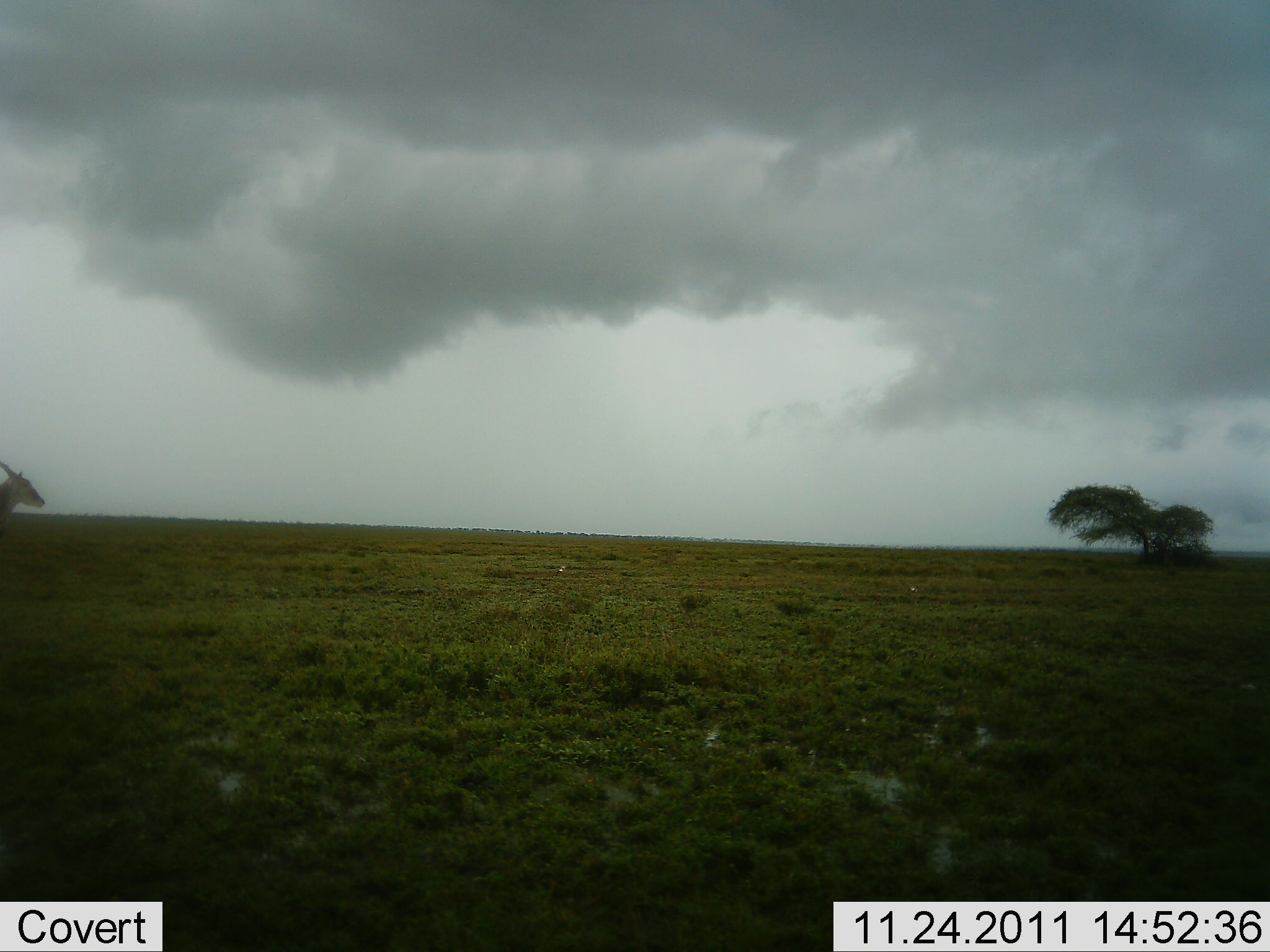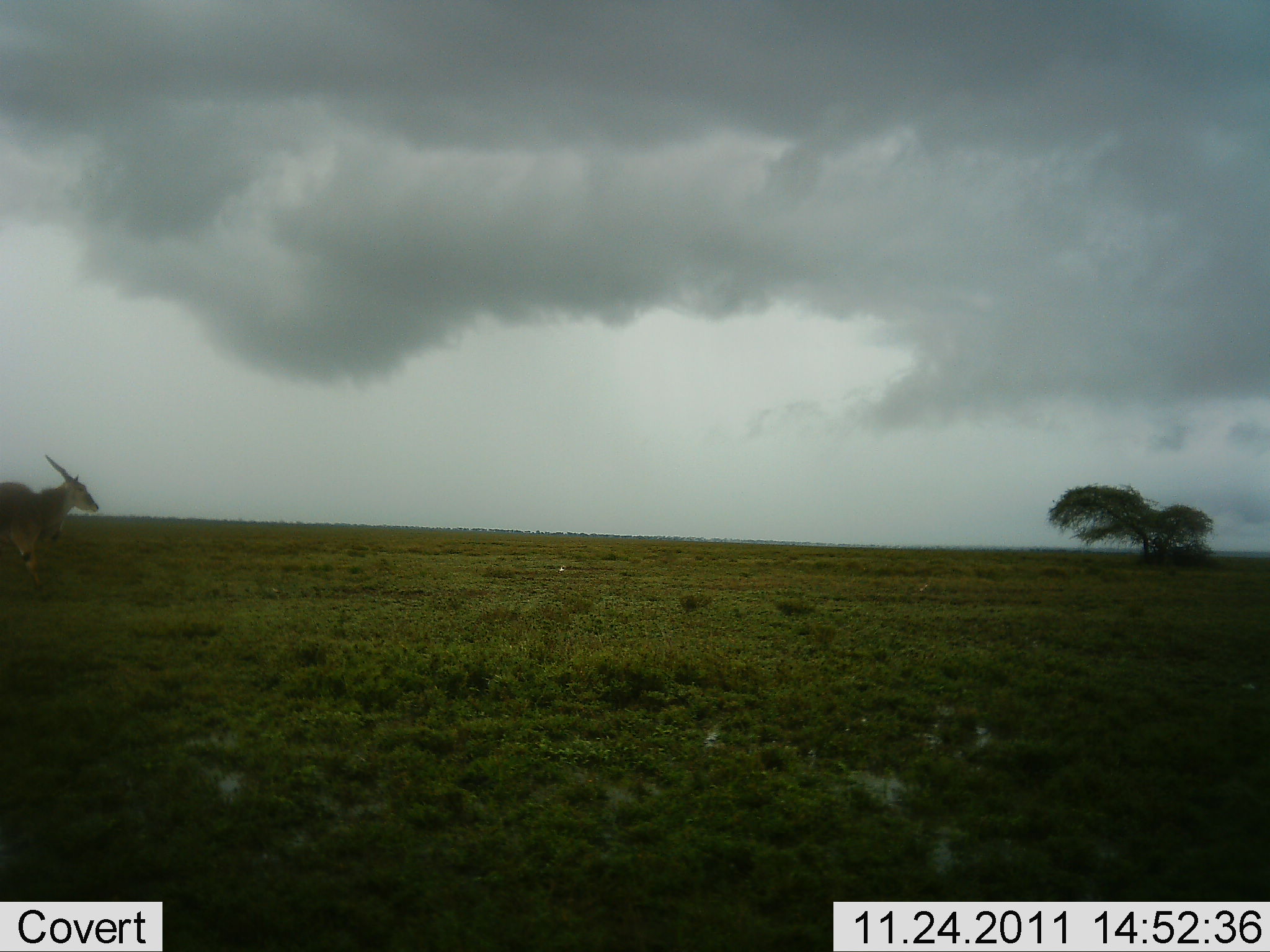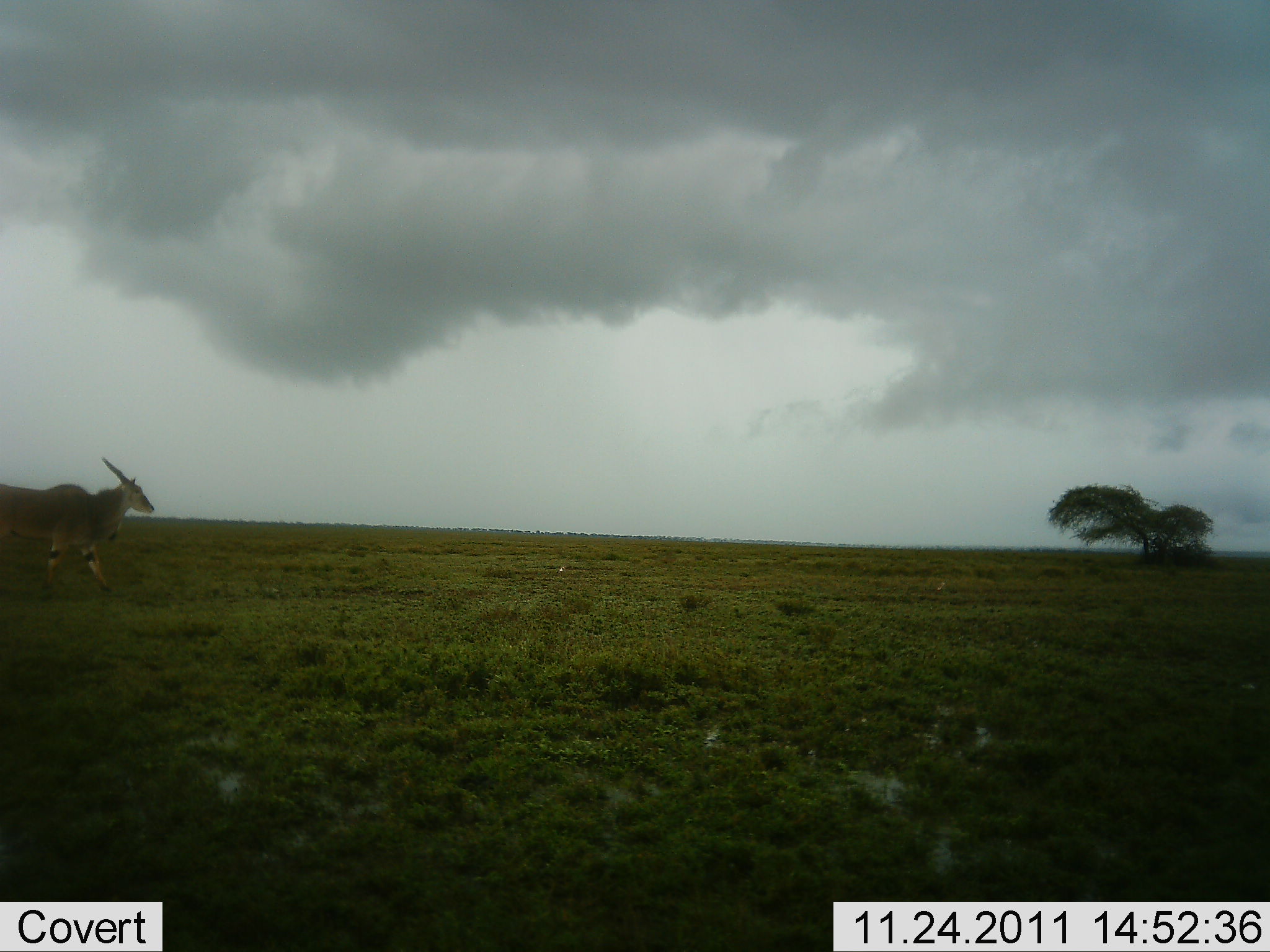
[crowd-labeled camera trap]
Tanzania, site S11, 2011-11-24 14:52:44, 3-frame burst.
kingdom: Animalia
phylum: Chordata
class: Mammalia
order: Artiodactyla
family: Bovidae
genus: Tragelaphus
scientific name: Tragelaphus oryx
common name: eland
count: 1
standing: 9%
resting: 0%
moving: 100%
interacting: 0%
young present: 0%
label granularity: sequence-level